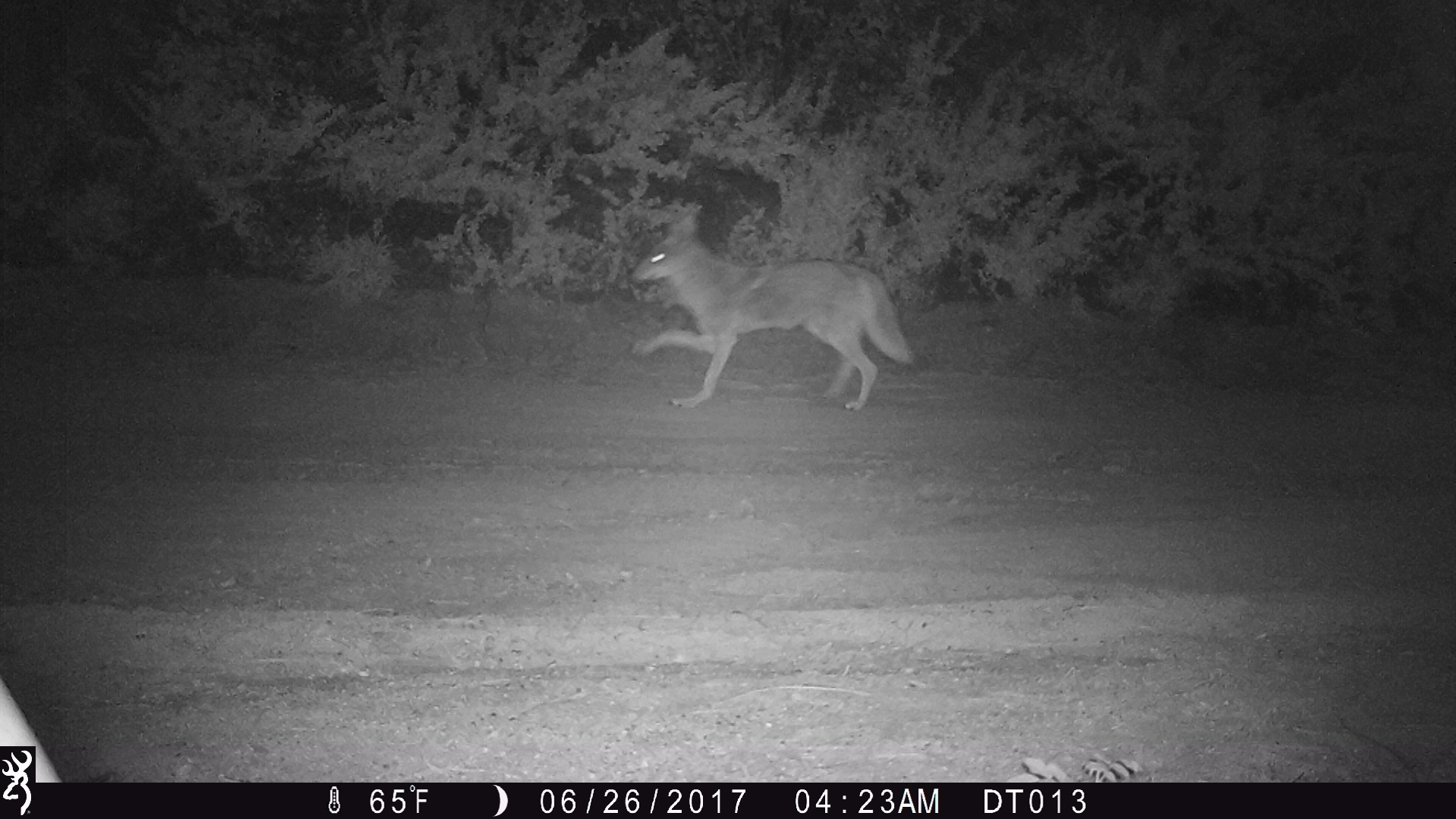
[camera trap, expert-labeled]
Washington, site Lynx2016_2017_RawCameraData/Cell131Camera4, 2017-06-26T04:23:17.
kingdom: Animalia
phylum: Chordata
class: Mammalia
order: Carnivora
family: Canidae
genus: Canis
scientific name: Canis latrans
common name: coyote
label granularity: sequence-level